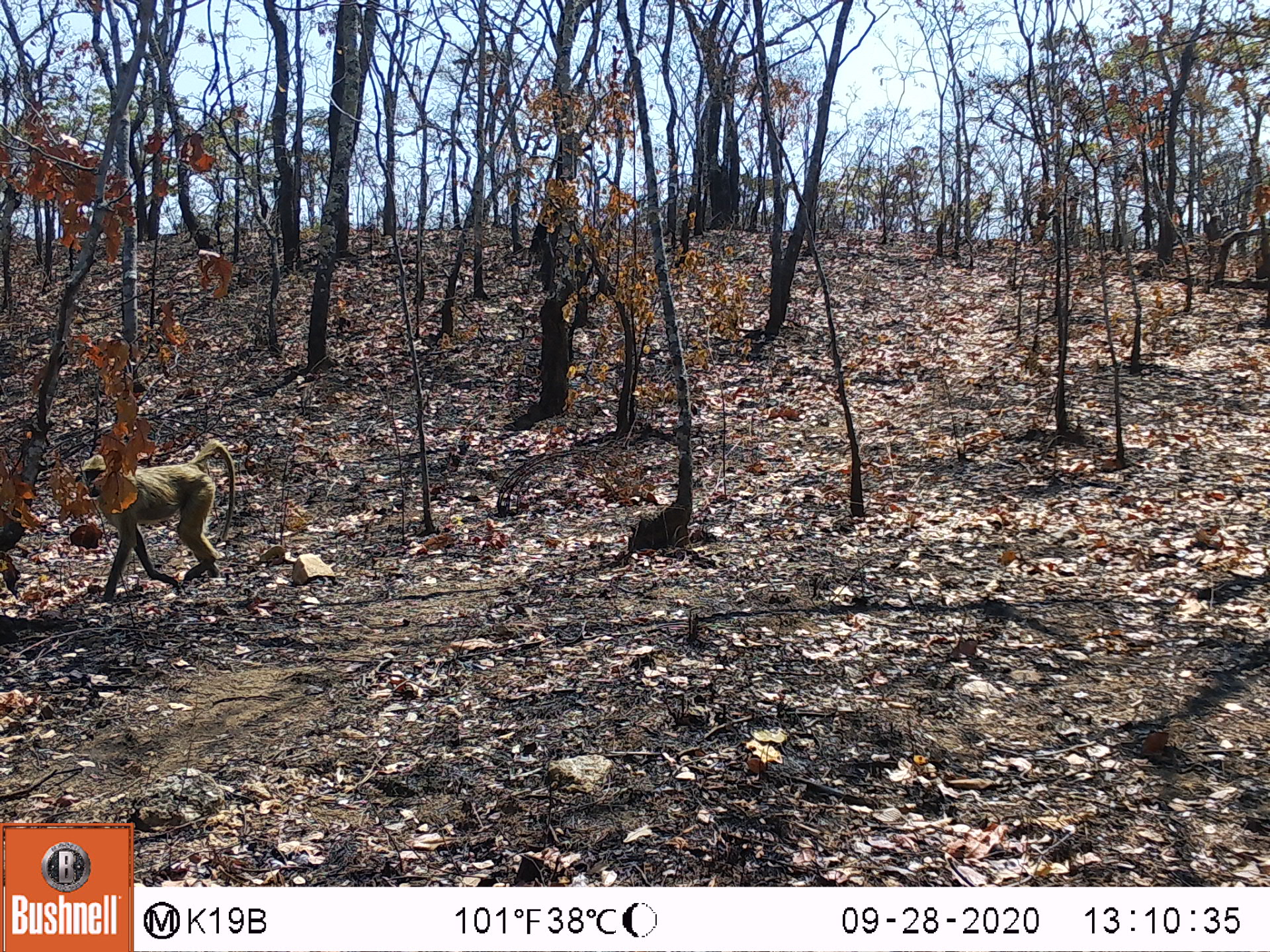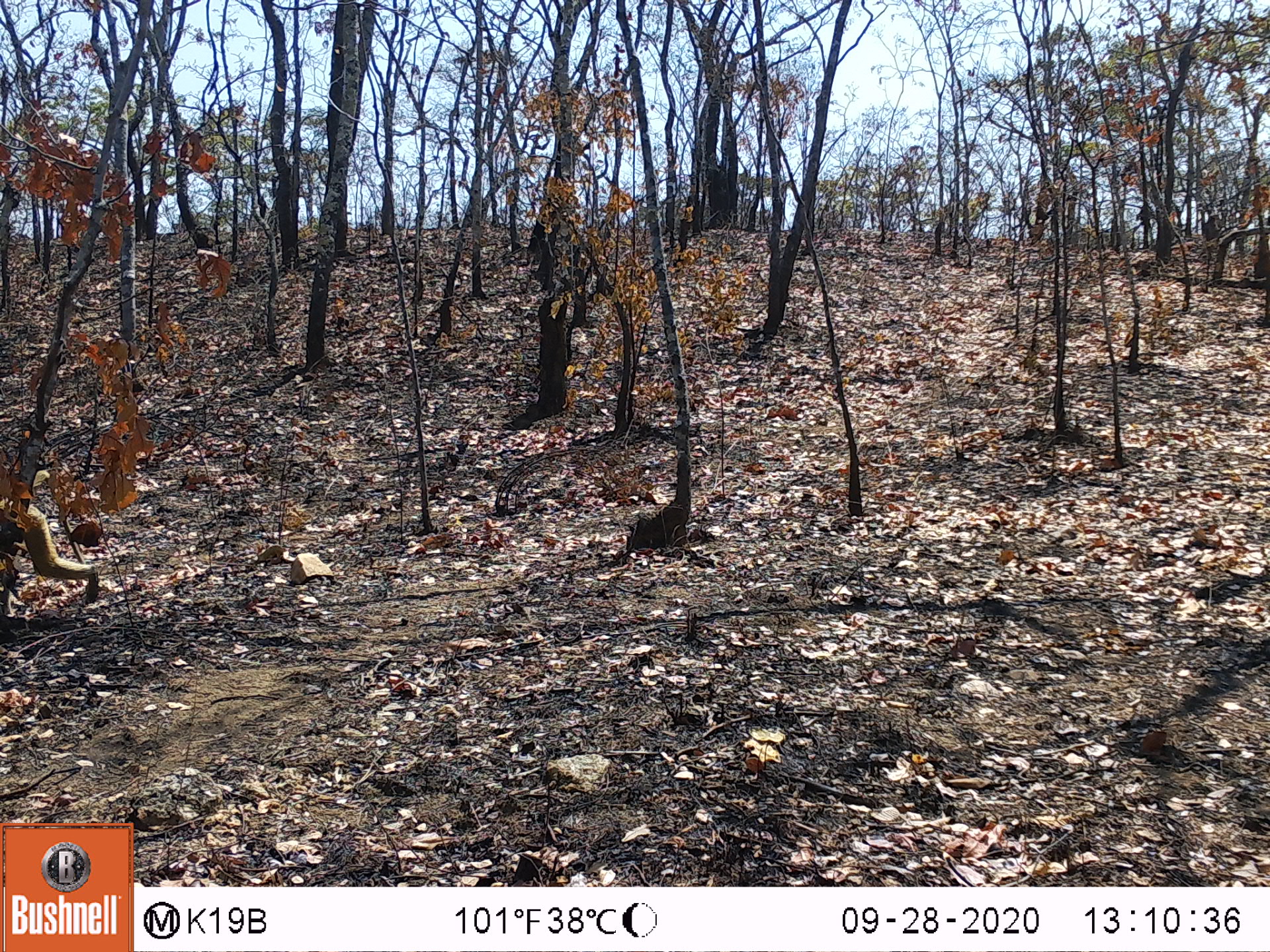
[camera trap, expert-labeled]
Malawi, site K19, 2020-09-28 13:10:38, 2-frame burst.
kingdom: Animalia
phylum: Chordata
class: Mammalia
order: Primates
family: Cercopithecidae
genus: Papio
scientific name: Papio cynocephalus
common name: yellow baboon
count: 1